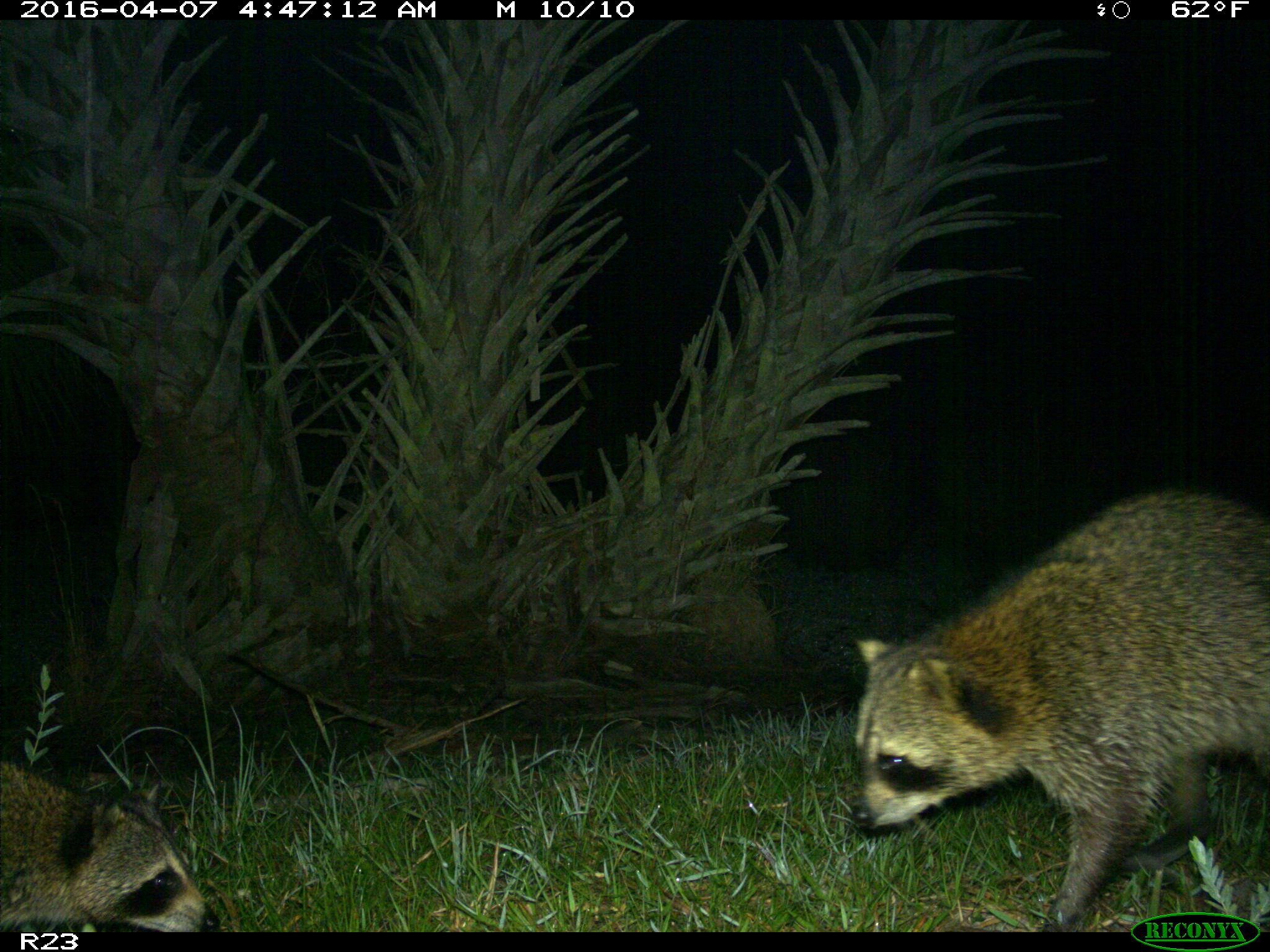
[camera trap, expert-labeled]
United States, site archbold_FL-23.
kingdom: Animalia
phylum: Chordata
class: Mammalia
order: Carnivora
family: Procyonidae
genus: Procyon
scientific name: Procyon lotor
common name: common raccoon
Procyon lotor (common raccoon).